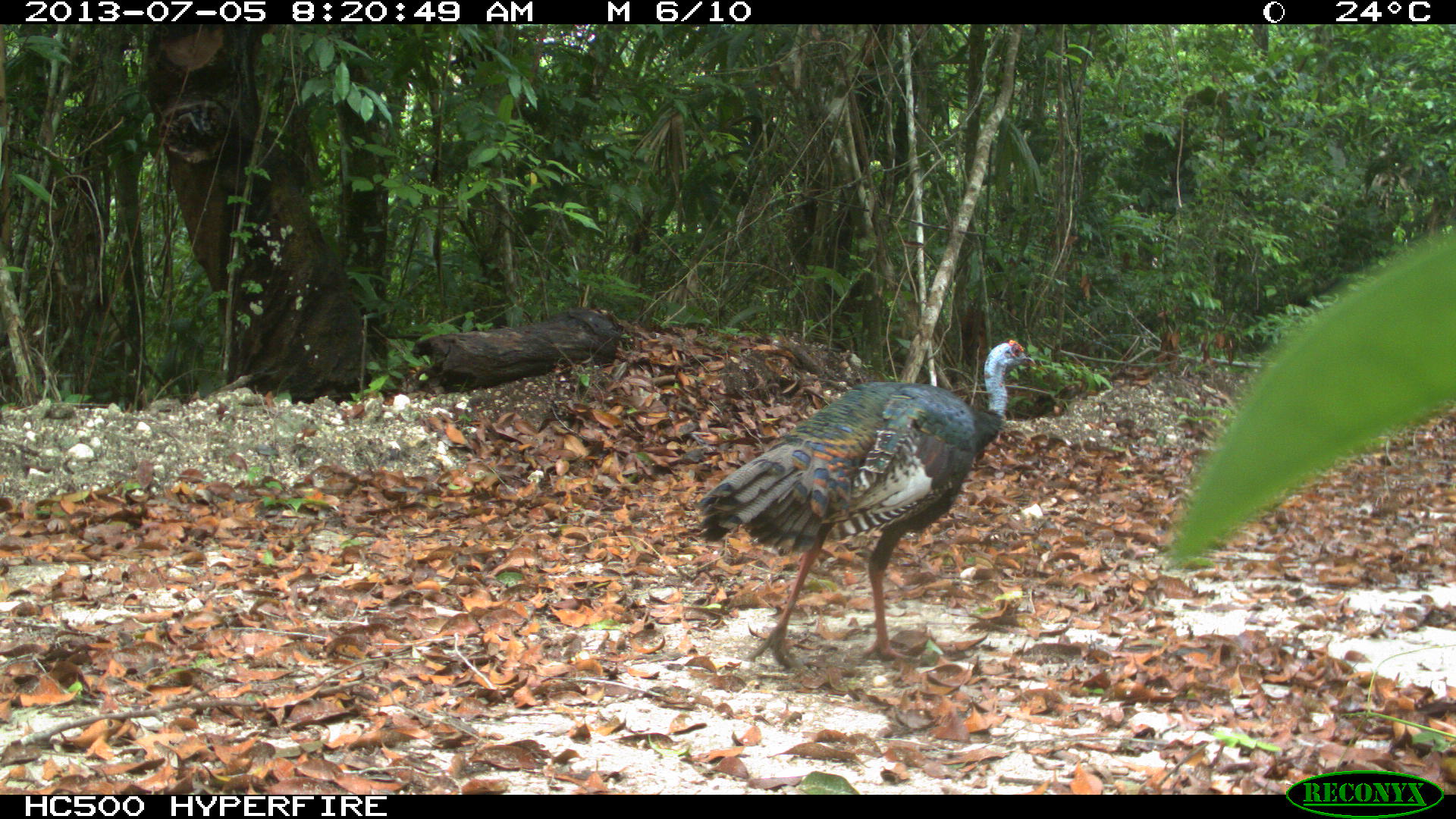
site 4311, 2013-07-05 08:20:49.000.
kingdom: Animalia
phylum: Chordata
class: Aves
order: Galliformes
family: Phasianidae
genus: Meleagris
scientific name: Meleagris ocellata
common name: ocellated turkey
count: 1